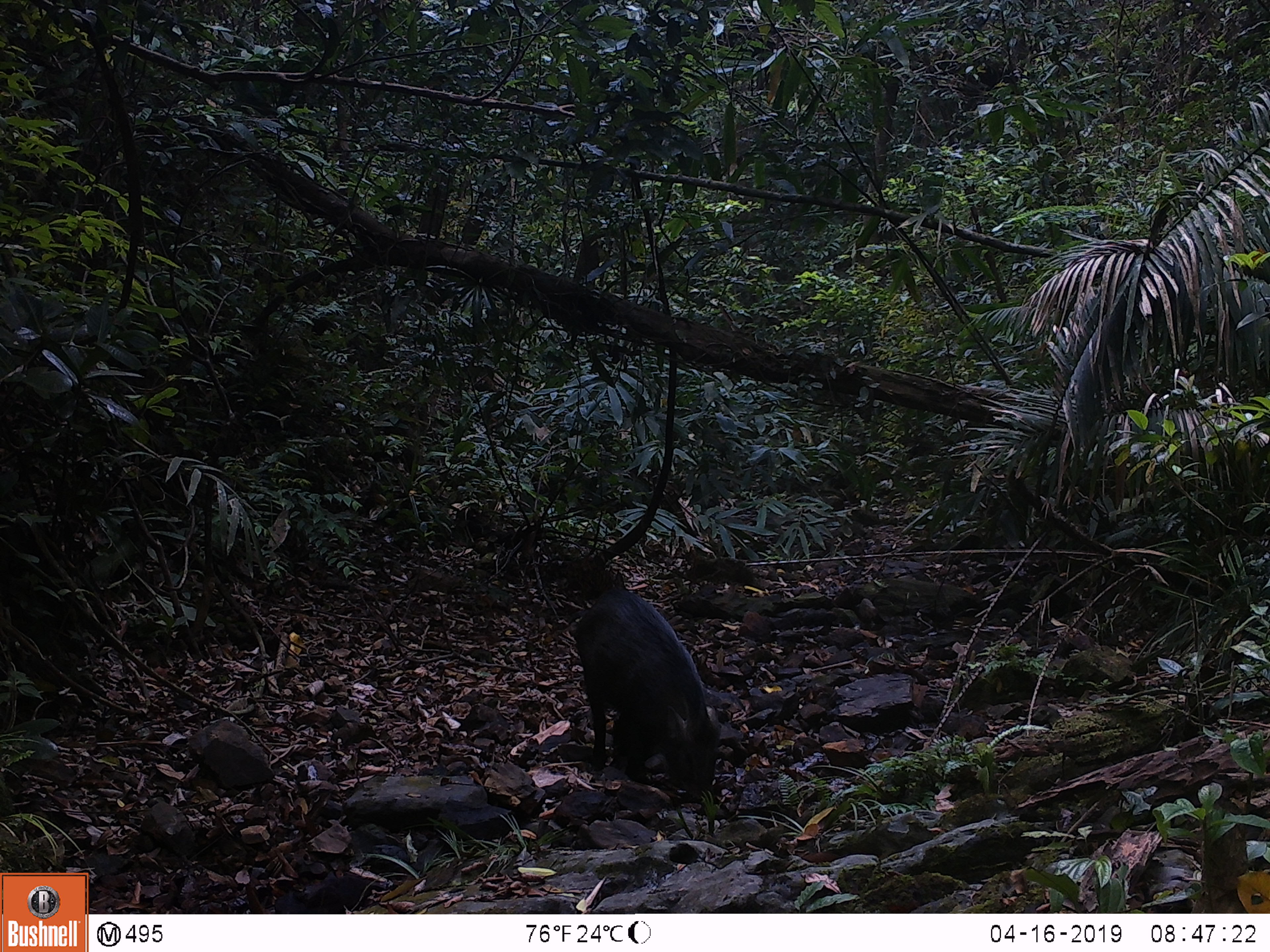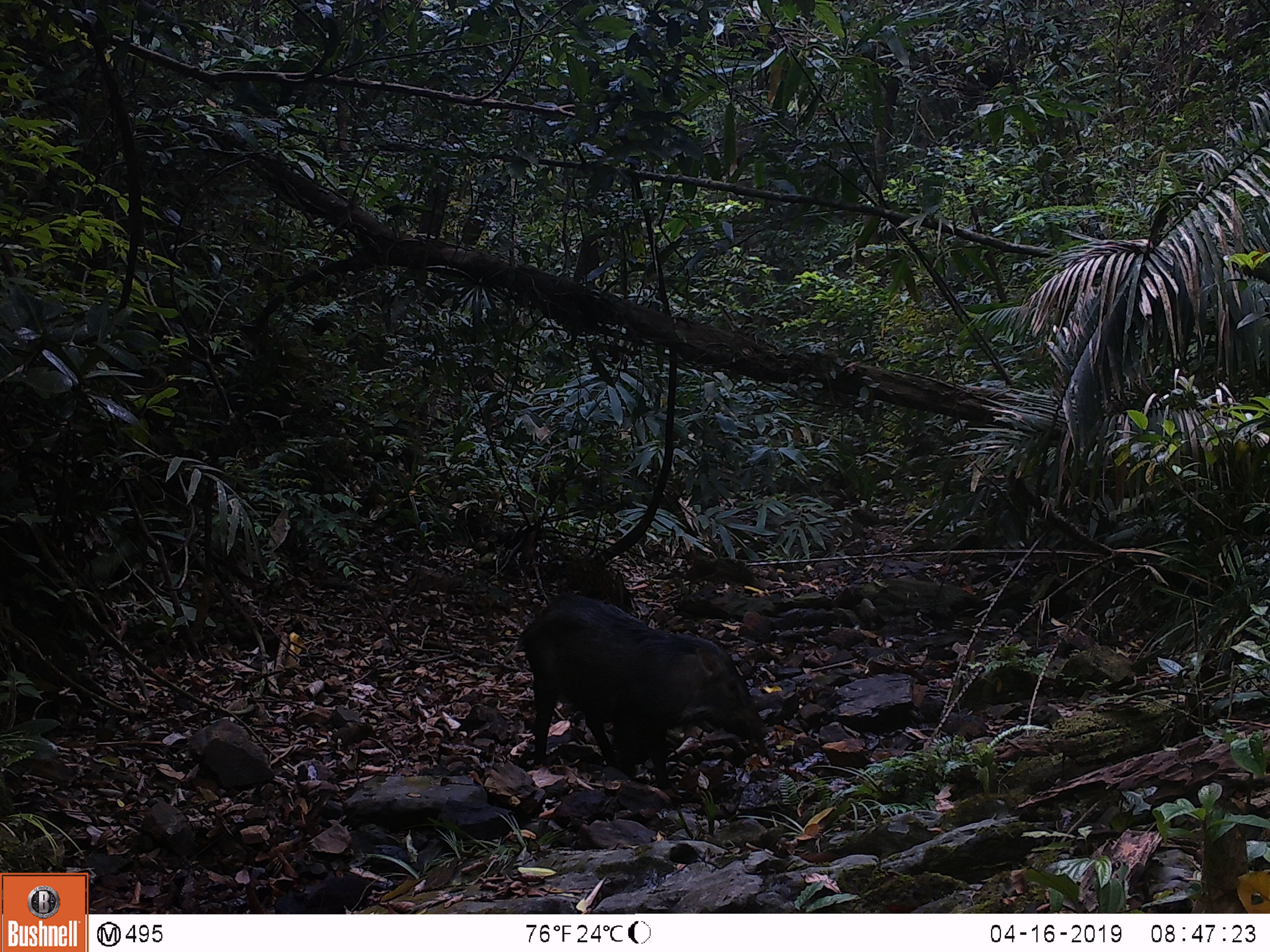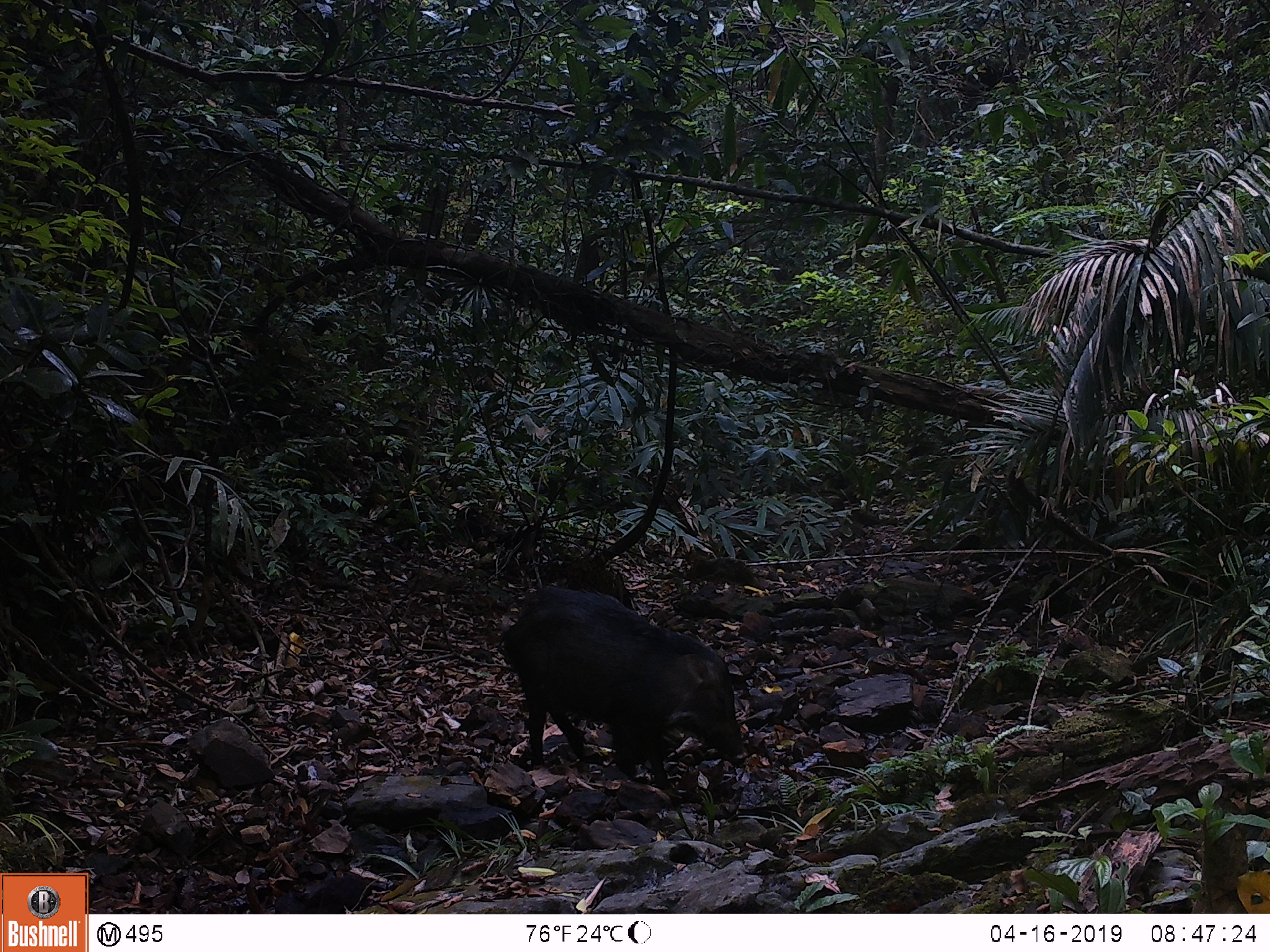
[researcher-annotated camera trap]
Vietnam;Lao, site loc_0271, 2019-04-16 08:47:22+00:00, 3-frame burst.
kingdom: Animalia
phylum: Chordata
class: Mammalia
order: Artiodactyla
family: Suidae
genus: Sus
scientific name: Sus scrofa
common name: eurasian wild pig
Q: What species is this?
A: Eurasian wild pig (Sus scrofa).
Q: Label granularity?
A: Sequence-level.